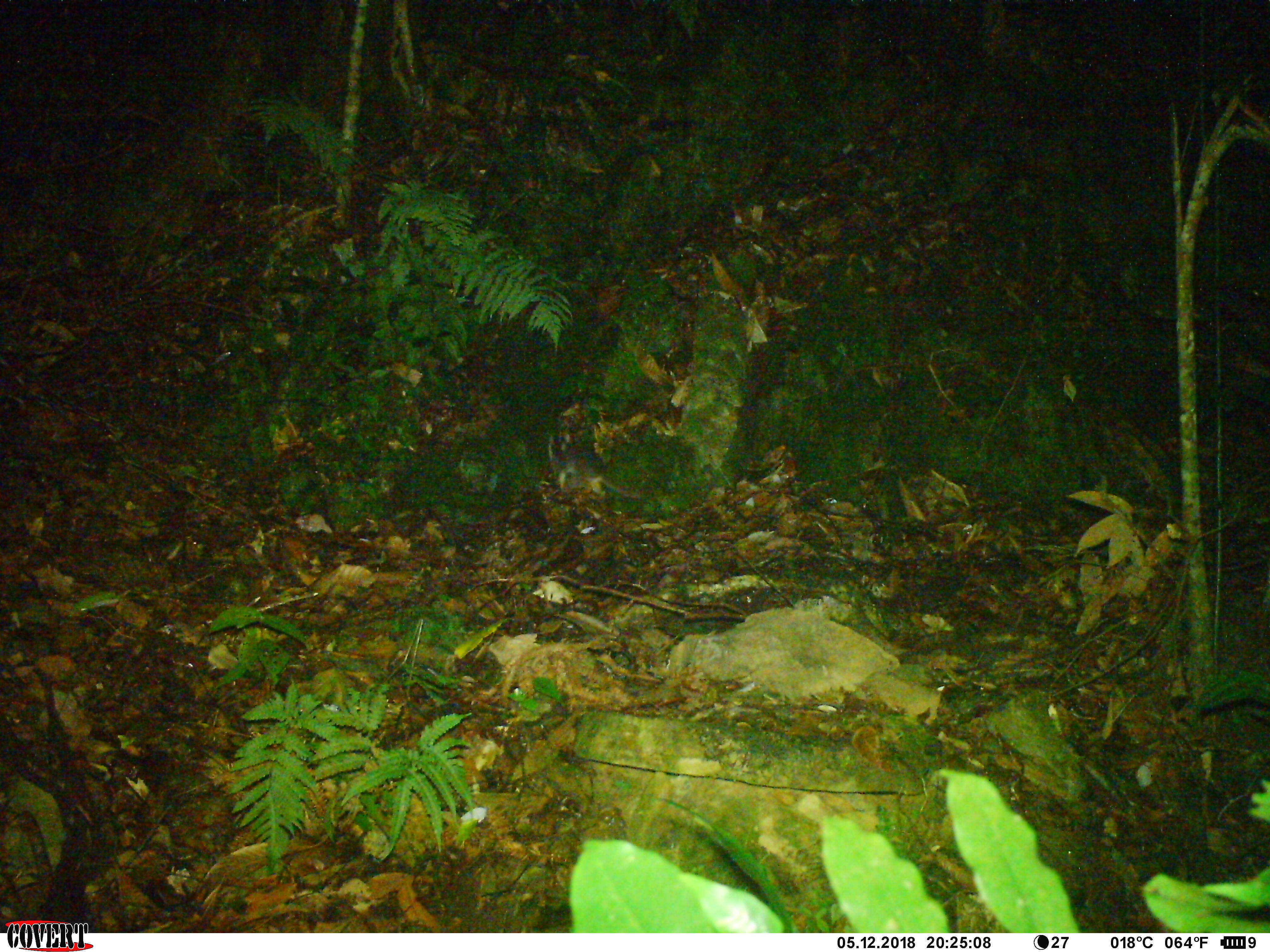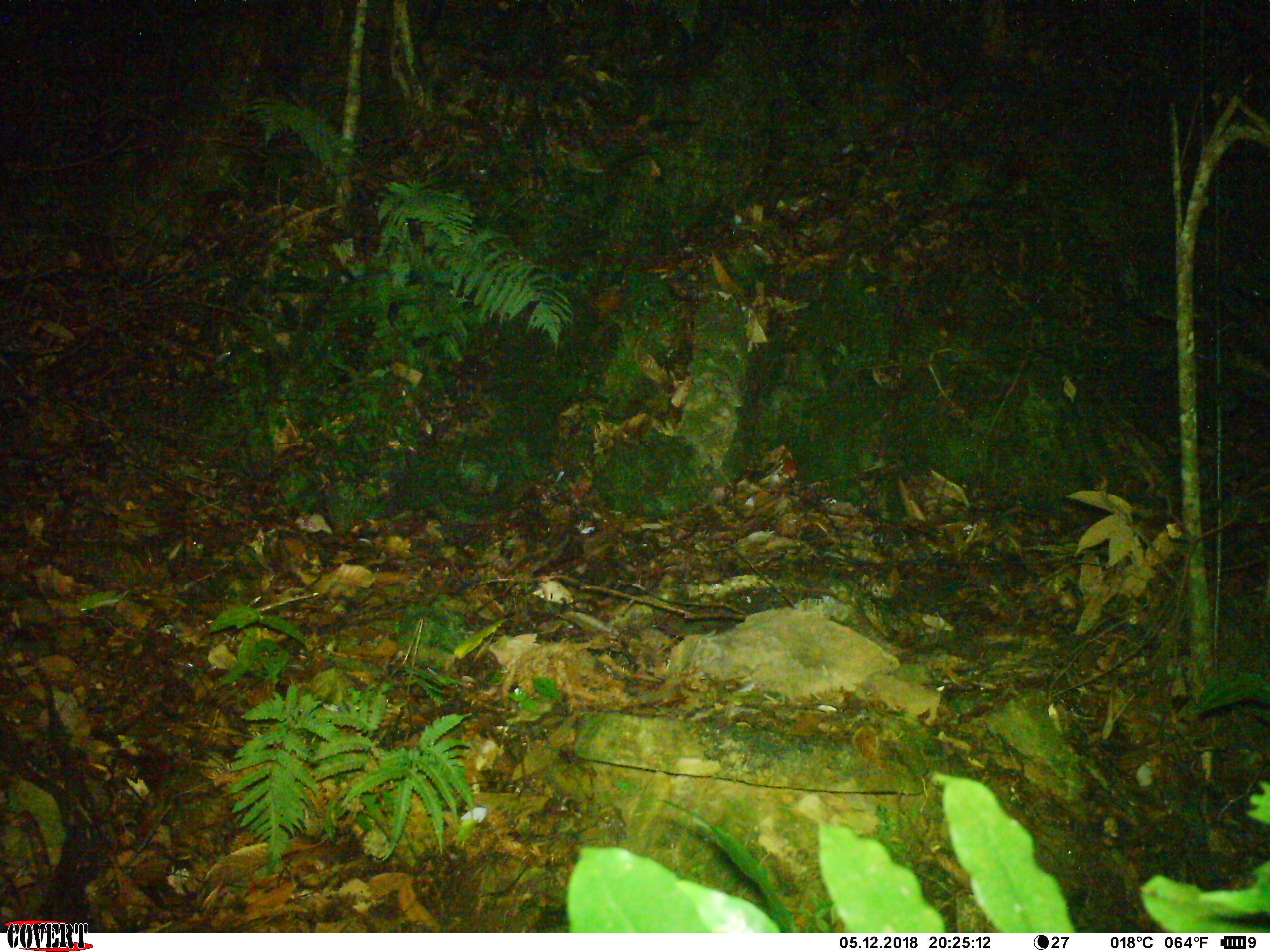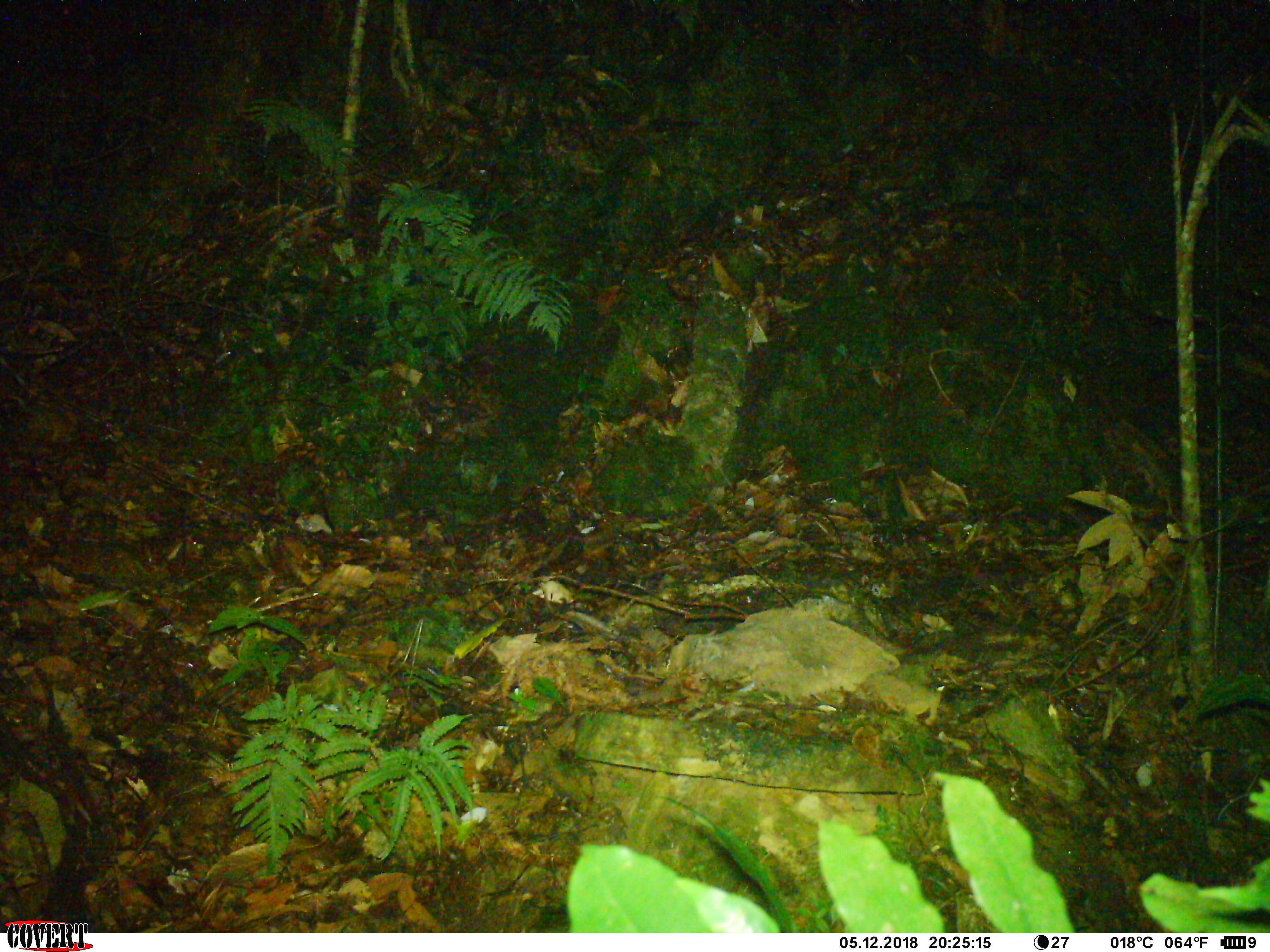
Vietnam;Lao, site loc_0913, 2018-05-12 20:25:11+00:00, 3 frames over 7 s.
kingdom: Animalia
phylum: Chordata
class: Mammalia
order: Carnivora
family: Mustelidae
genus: Melogale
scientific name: Melogale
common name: ferret badger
Ferret badger (Melogale). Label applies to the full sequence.